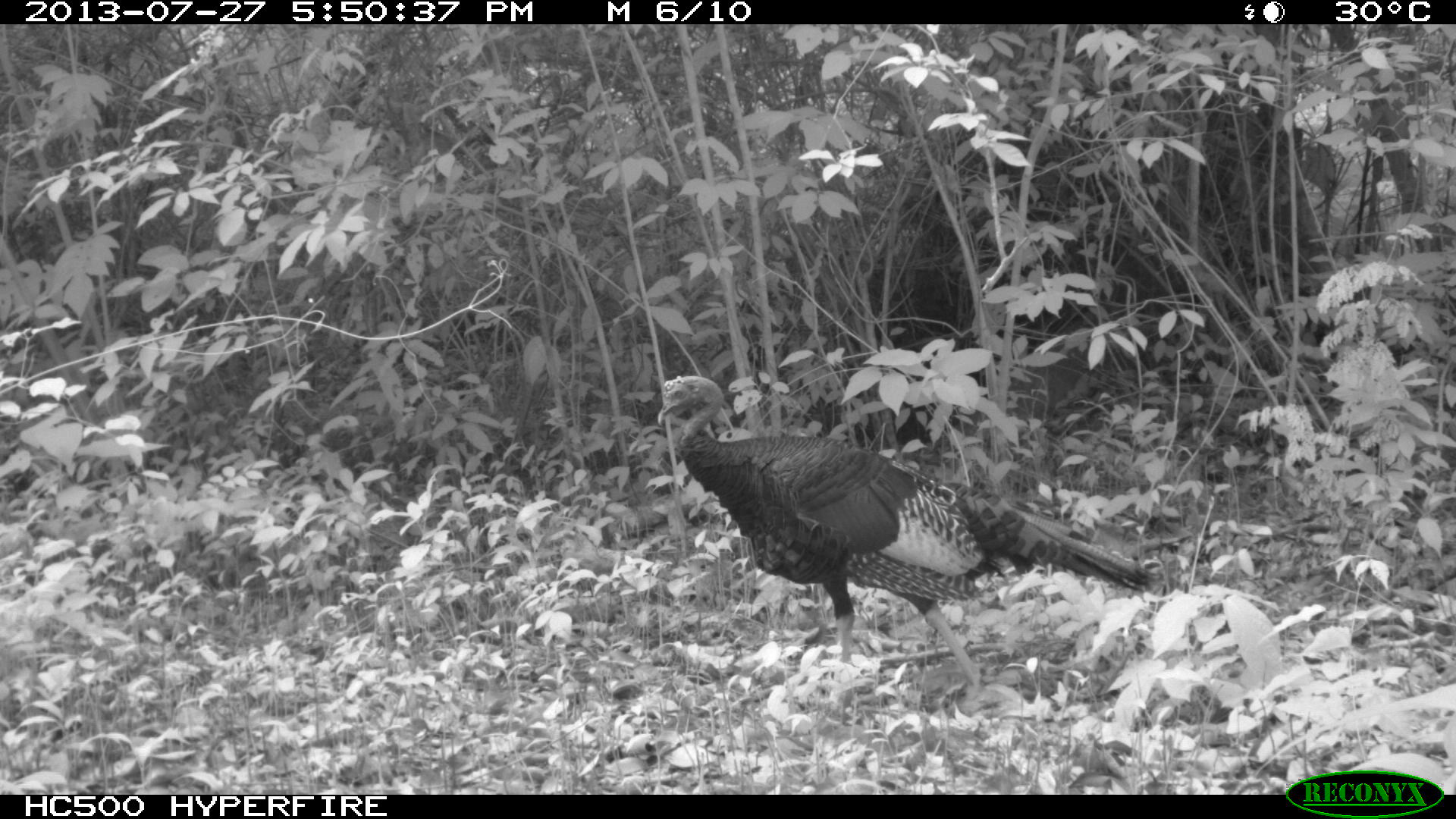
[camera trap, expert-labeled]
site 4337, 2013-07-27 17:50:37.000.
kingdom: Animalia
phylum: Chordata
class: Aves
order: Galliformes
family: Phasianidae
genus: Meleagris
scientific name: Meleagris ocellata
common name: ocellated turkey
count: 1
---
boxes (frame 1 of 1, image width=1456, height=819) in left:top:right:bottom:
meleagris ocellata: 657:375:1156:685